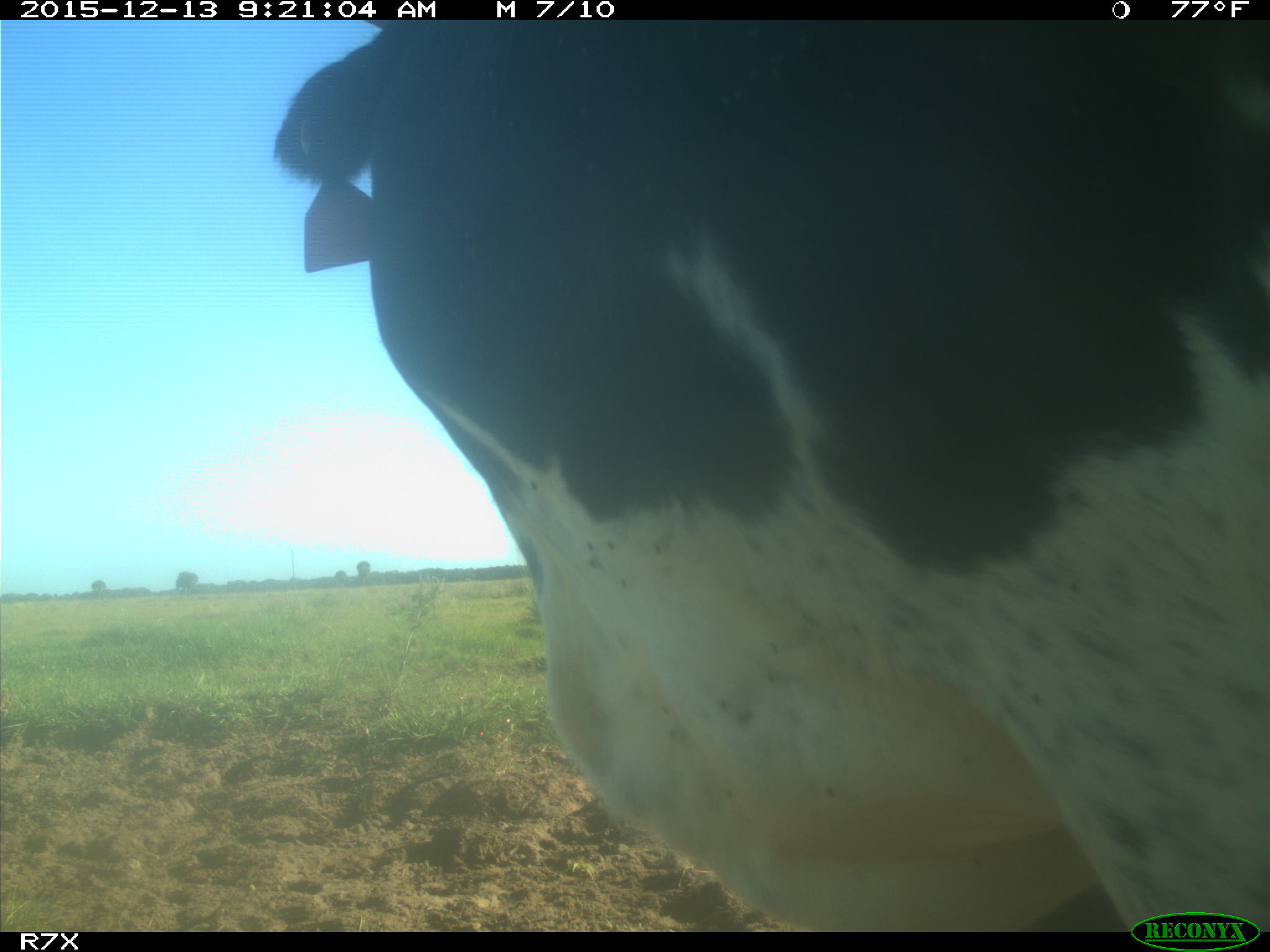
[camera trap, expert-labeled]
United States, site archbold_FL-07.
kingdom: Animalia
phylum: Chordata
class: Mammalia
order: Artiodactyla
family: Bovidae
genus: Bos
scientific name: Bos taurus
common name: domestic cow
Bos taurus (domestic cow).